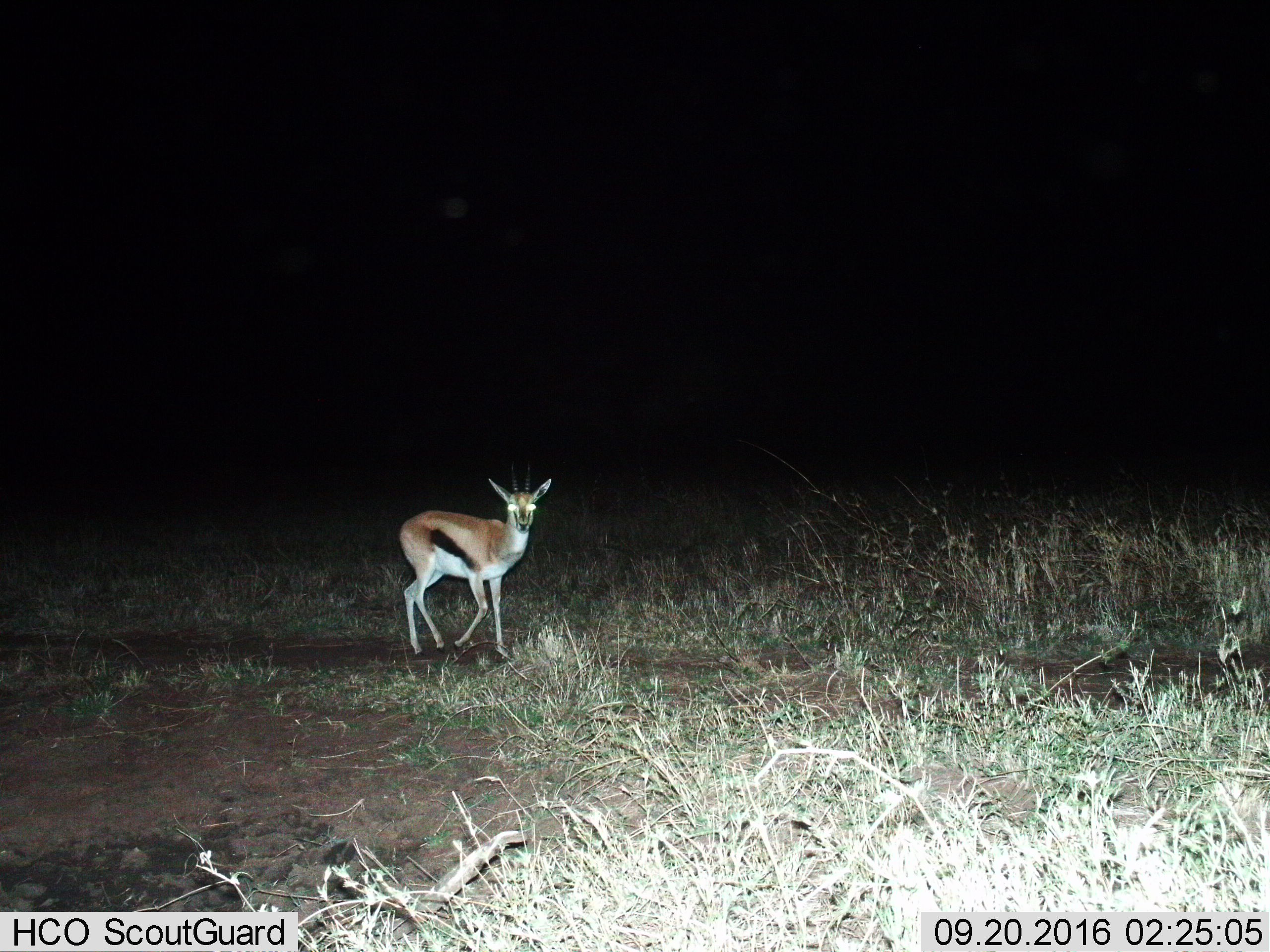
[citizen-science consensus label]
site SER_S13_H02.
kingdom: Animalia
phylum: Chordata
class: Mammalia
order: Artiodactyla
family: Bovidae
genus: Eudorcas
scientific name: Eudorcas thomsonii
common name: thomson's gazelle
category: gazellethomsons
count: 1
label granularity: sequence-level